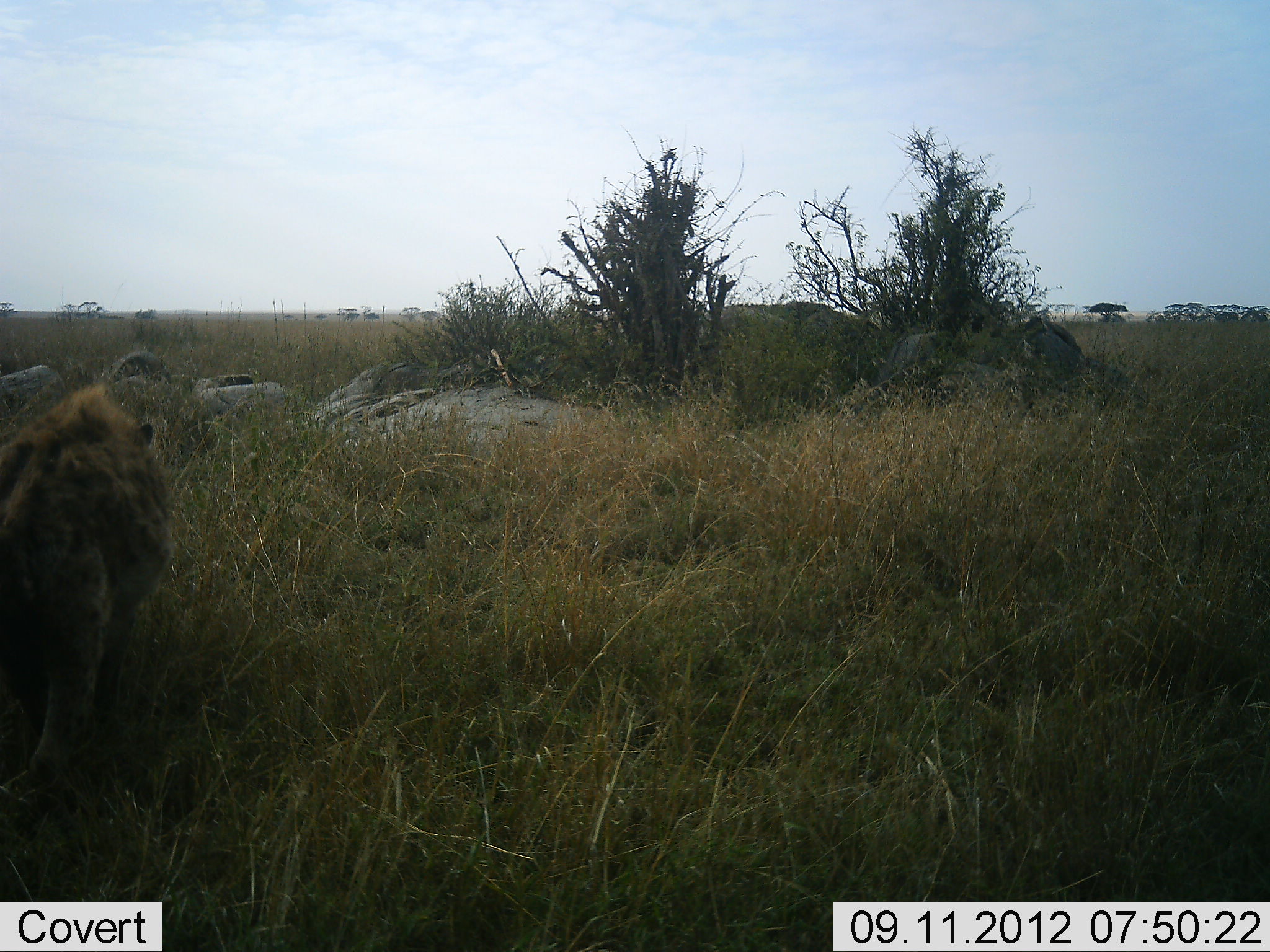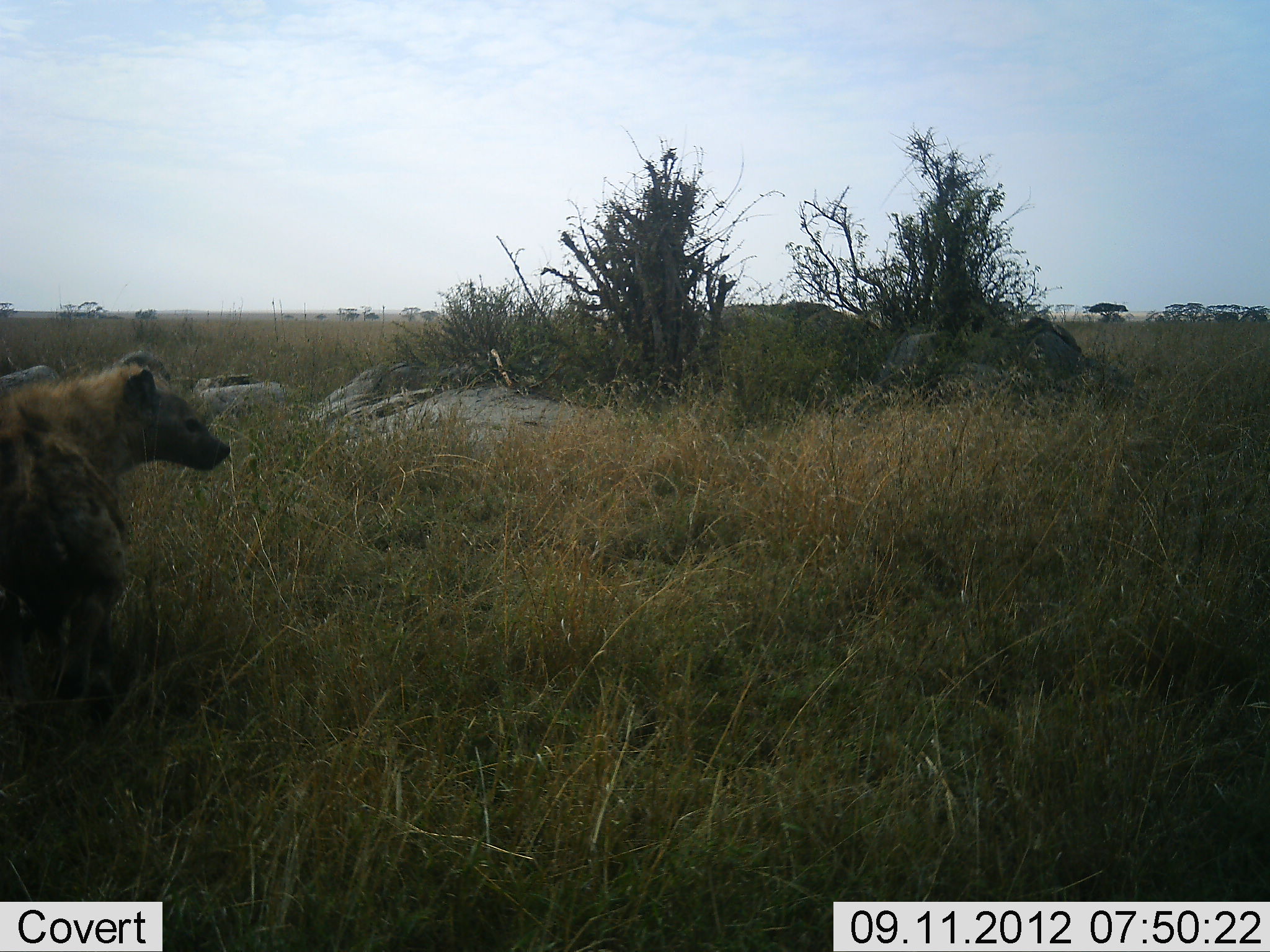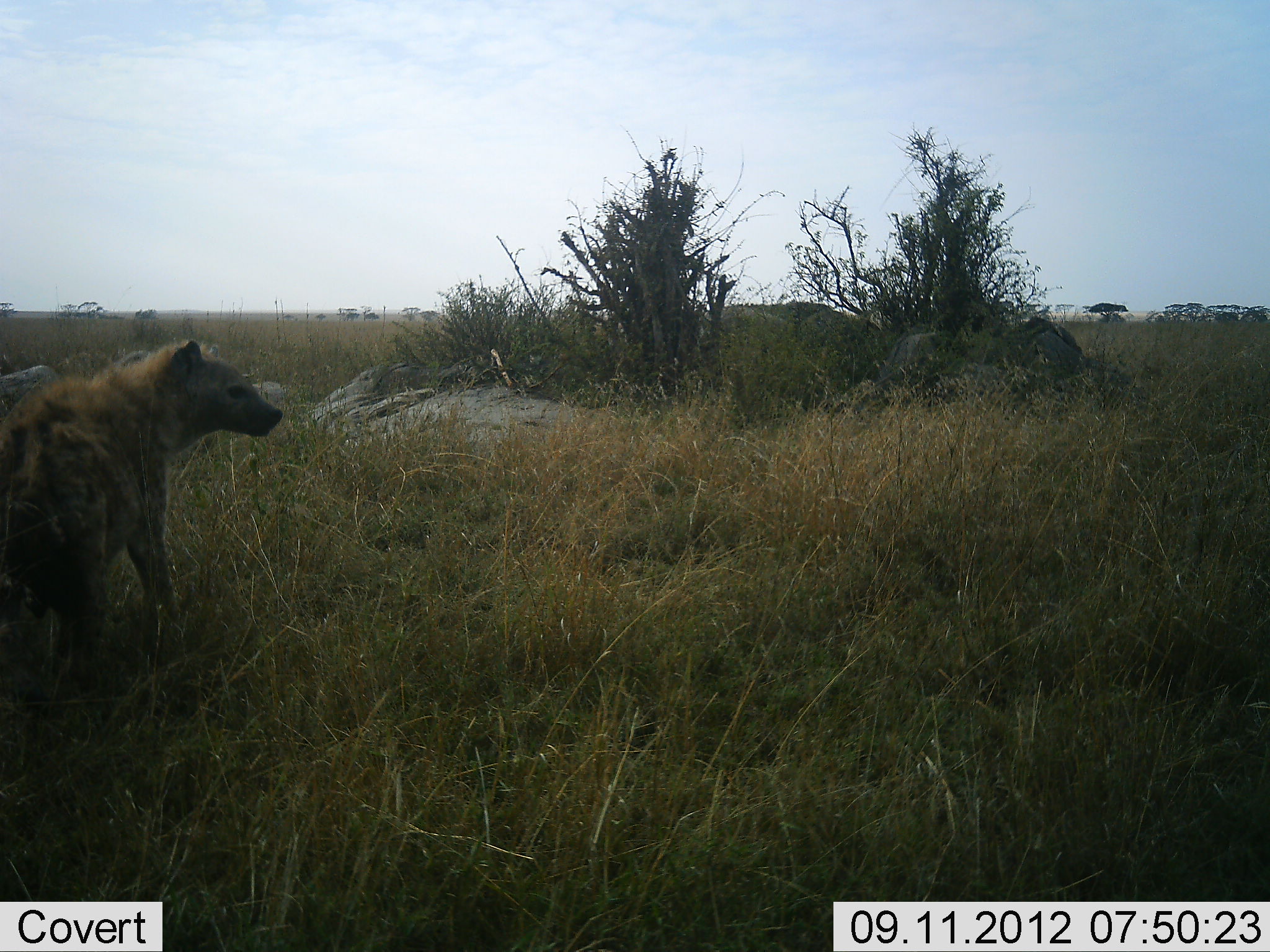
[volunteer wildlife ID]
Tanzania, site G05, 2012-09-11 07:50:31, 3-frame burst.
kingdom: Animalia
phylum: Chordata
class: Mammalia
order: Carnivora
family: Hyaenidae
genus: Crocuta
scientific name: Crocuta crocuta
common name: spotted hyena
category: hyenaspotted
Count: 1.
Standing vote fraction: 10%.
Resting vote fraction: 0%.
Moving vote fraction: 80%.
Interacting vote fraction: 0%.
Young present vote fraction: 0%.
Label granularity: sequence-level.